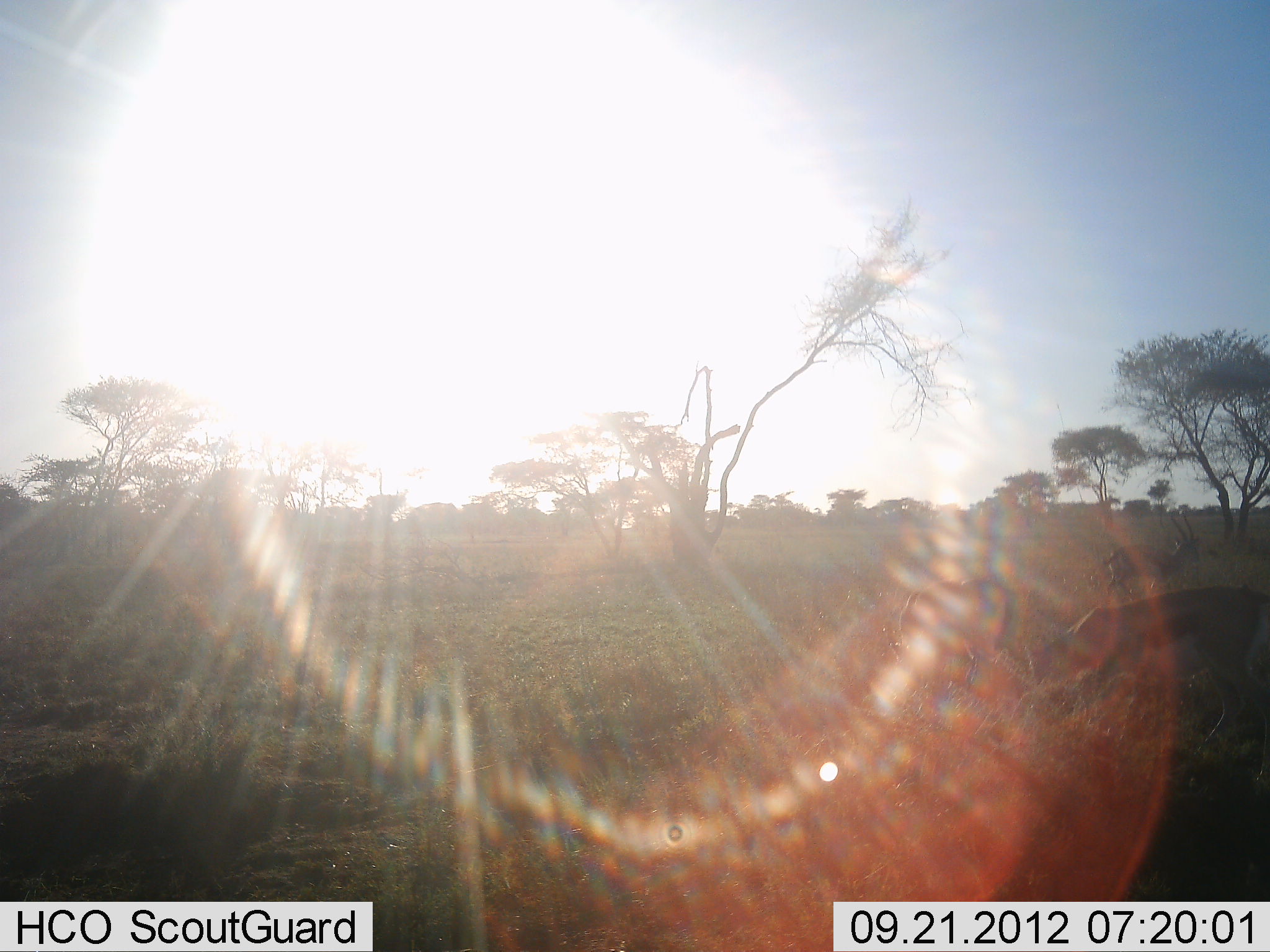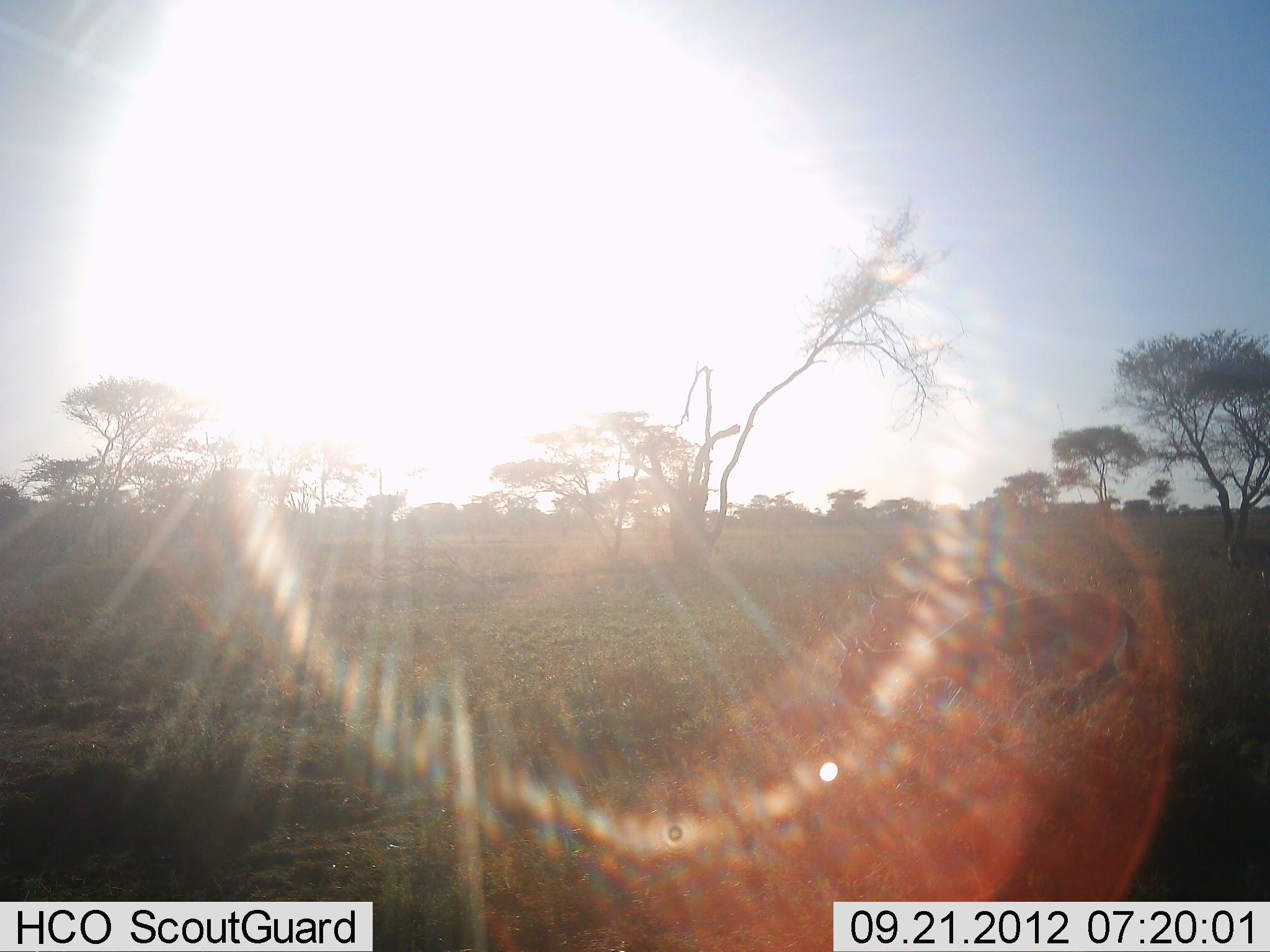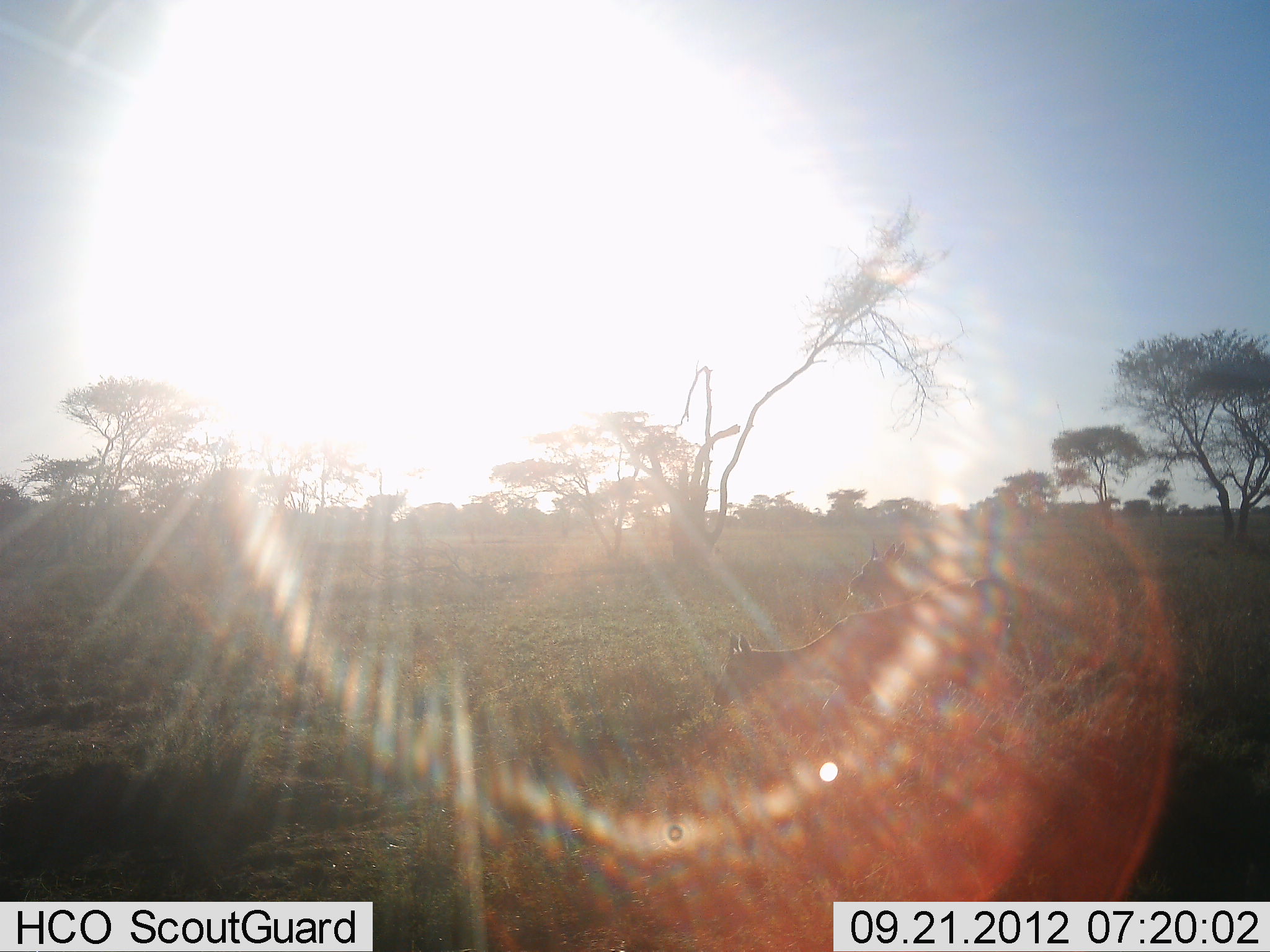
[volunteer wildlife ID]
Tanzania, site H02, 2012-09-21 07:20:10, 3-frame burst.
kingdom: Animalia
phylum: Chordata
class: Mammalia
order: Artiodactyla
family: Bovidae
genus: Eudorcas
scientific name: Eudorcas thomsonii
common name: thomson's gazelle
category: gazellethomsons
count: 3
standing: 20%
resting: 0%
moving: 100%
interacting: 0%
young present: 10%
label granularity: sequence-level